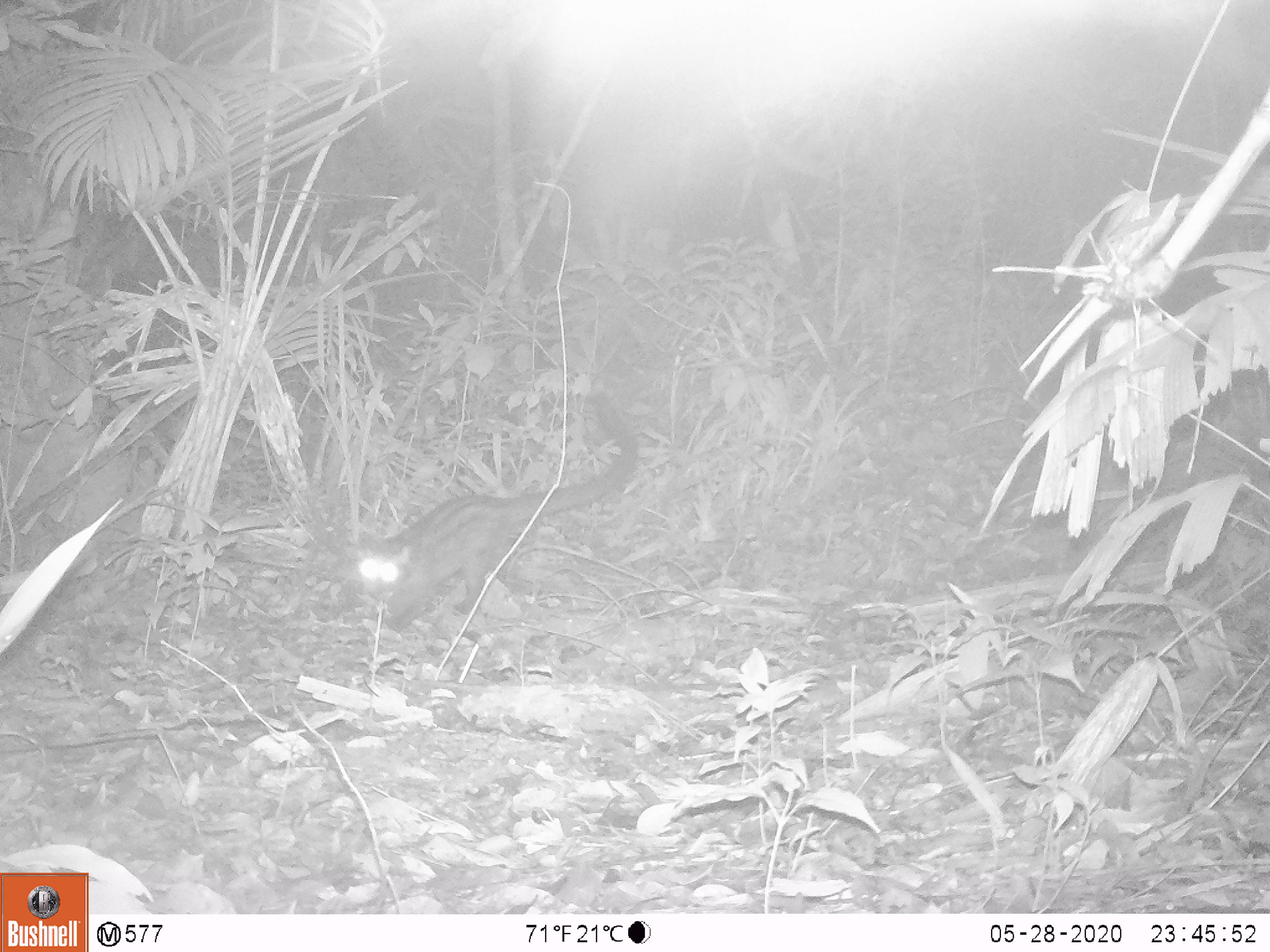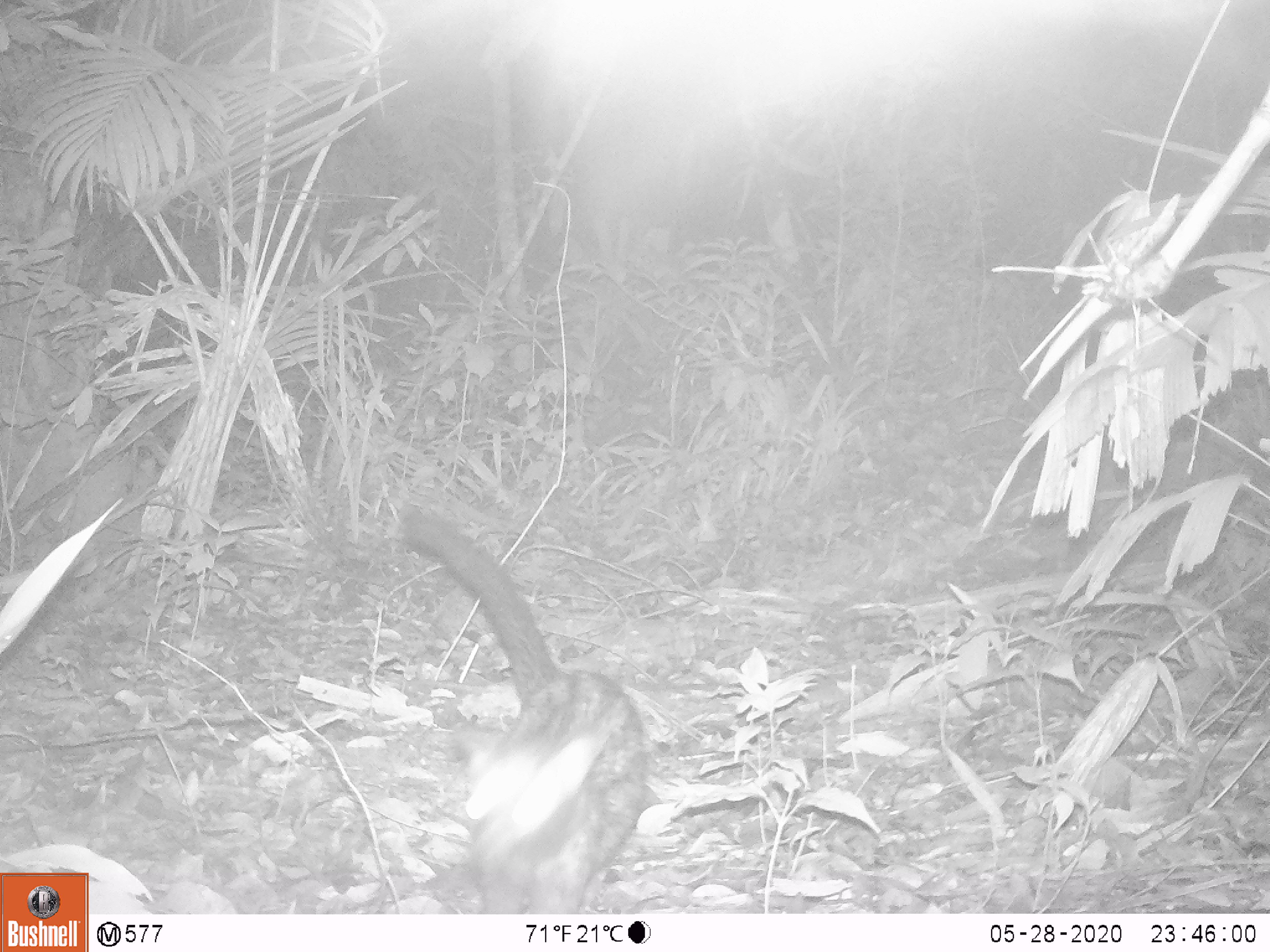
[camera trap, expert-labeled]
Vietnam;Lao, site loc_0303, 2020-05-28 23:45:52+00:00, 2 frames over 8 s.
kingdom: Animalia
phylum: Chordata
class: Mammalia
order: Carnivora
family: Viverridae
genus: Paradoxurus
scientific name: Paradoxurus hermaphroditus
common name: common palm civet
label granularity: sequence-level